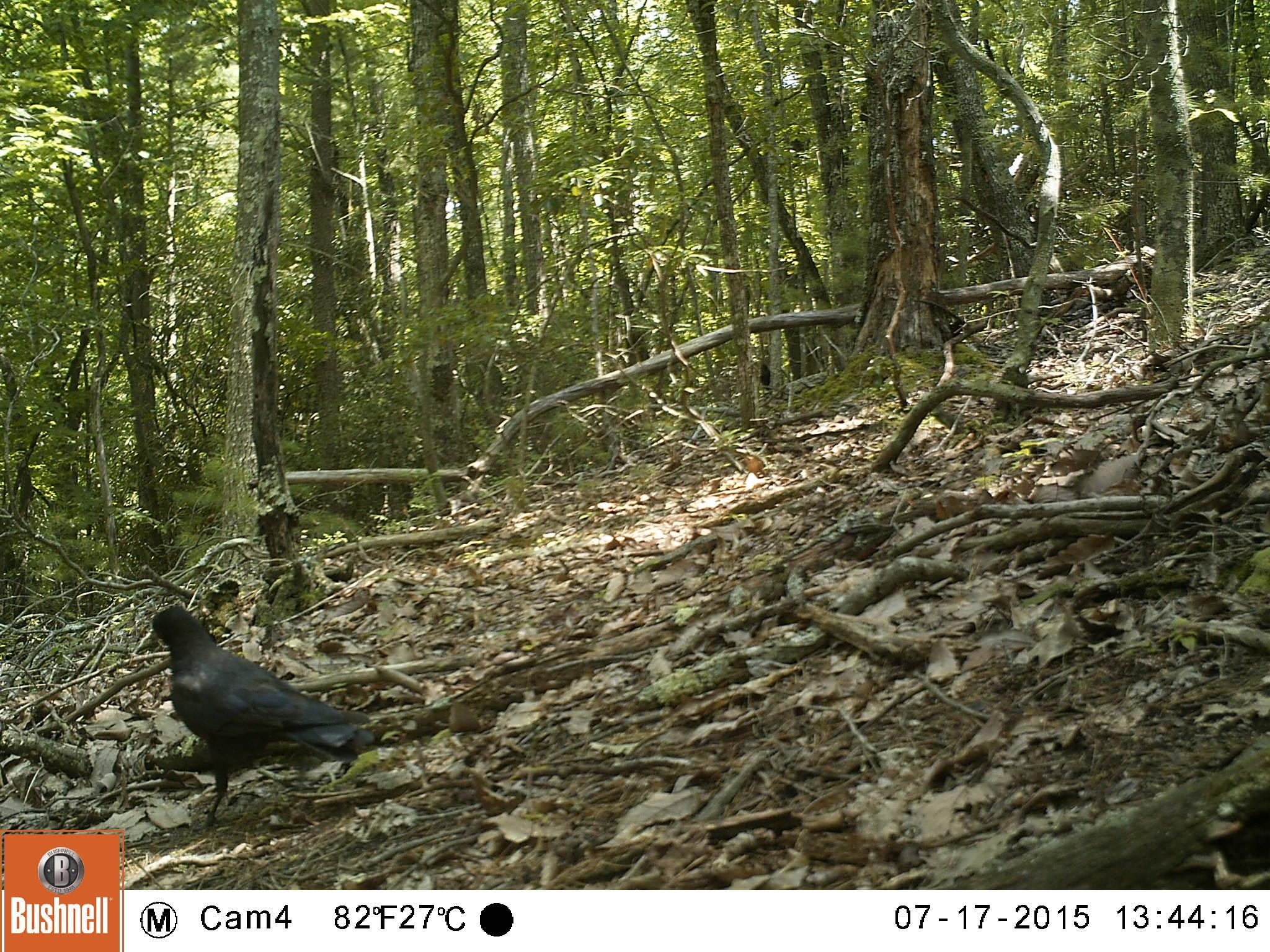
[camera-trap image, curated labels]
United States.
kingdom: Animalia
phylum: Chordata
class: Aves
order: Passeriformes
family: Corvidae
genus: Corvus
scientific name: Corvus brachyrhynchos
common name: american crow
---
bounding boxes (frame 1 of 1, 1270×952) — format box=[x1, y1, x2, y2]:
American Crow: box=[130, 589, 375, 836]